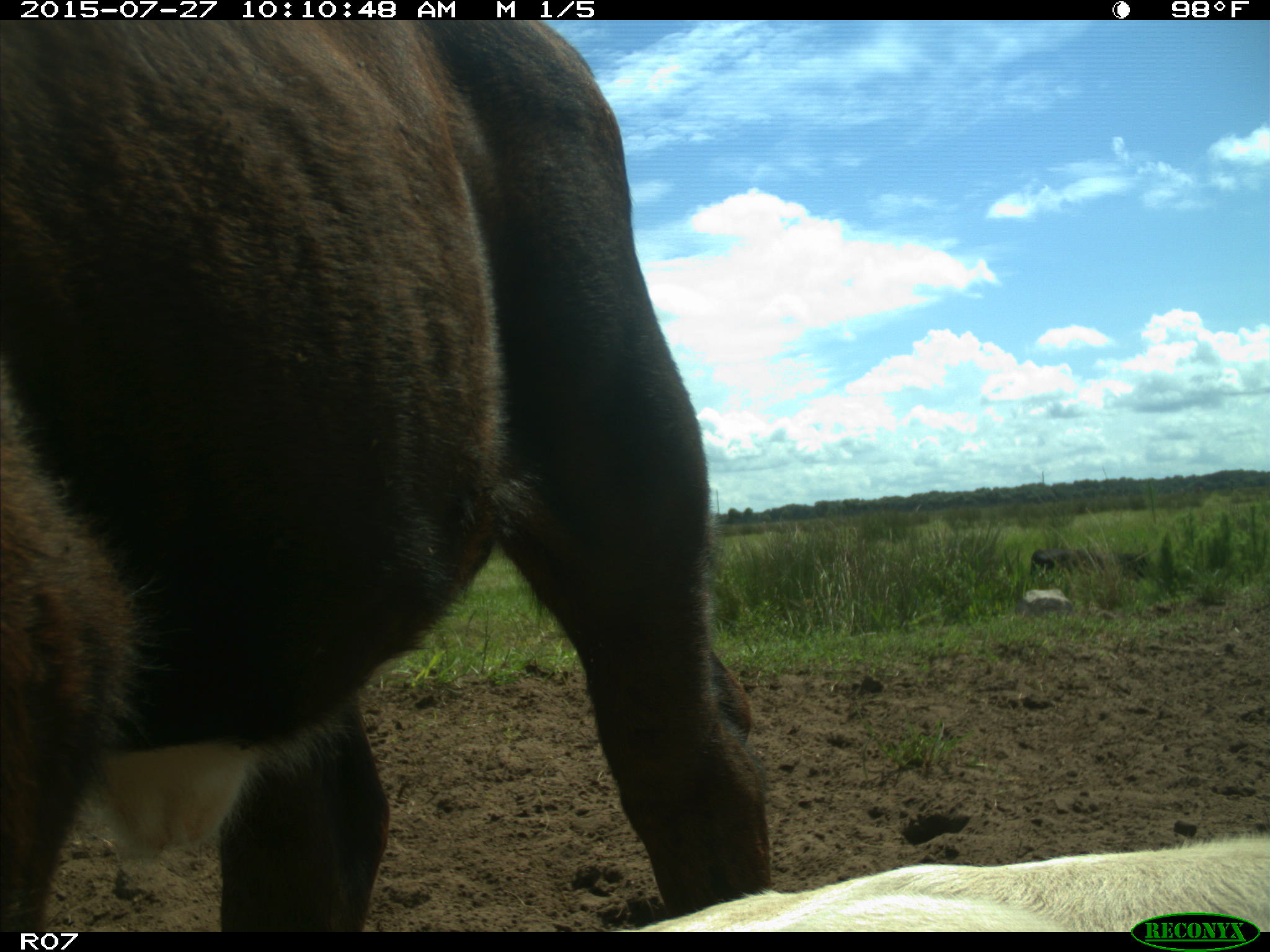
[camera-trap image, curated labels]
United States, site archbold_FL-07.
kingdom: Animalia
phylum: Chordata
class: Mammalia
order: Artiodactyla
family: Bovidae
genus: Bos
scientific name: Bos taurus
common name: domestic cow